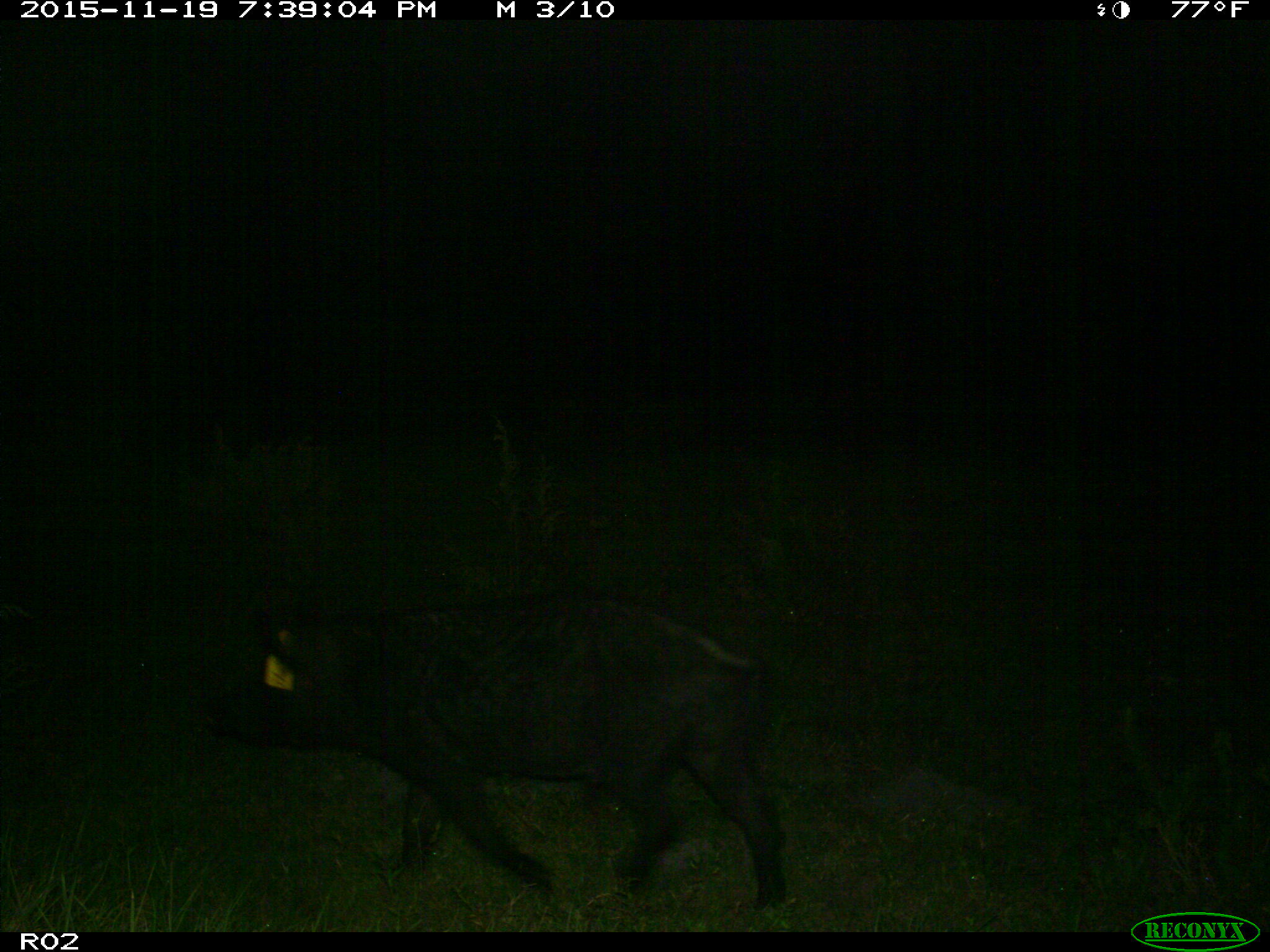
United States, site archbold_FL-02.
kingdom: Animalia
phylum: Chordata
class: Mammalia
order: Artiodactyla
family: Suidae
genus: Sus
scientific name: Sus scrofa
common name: wild boar